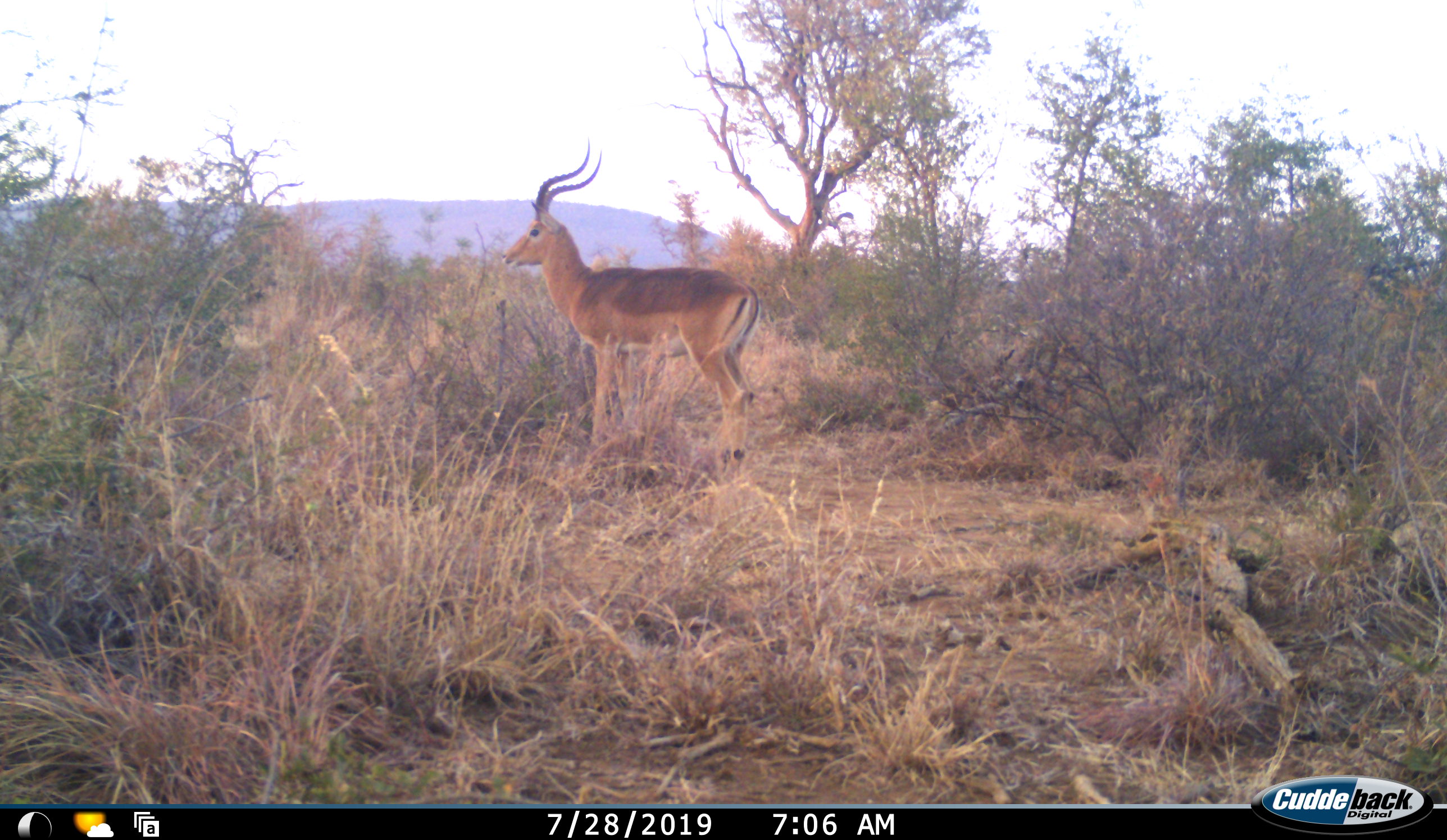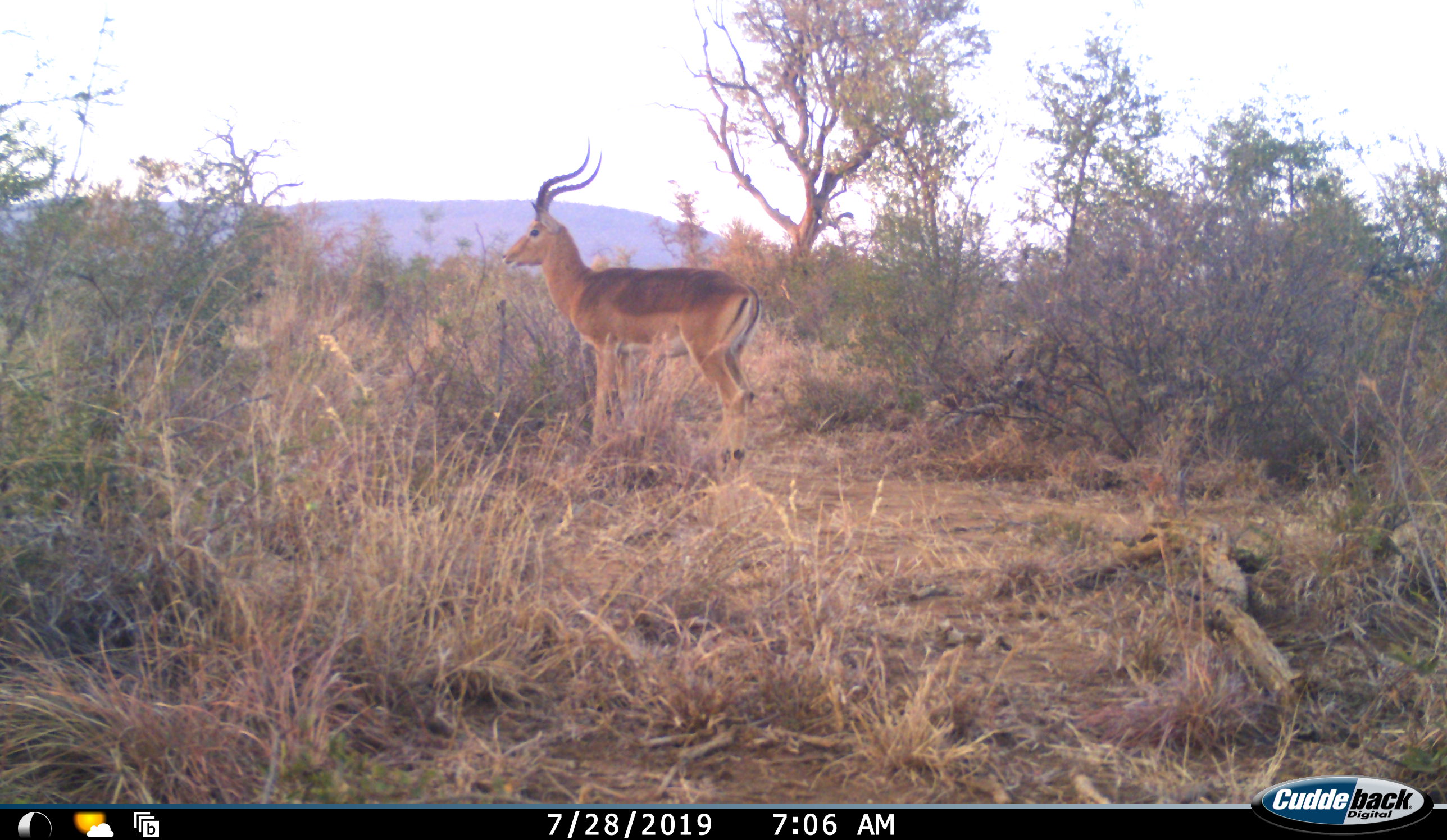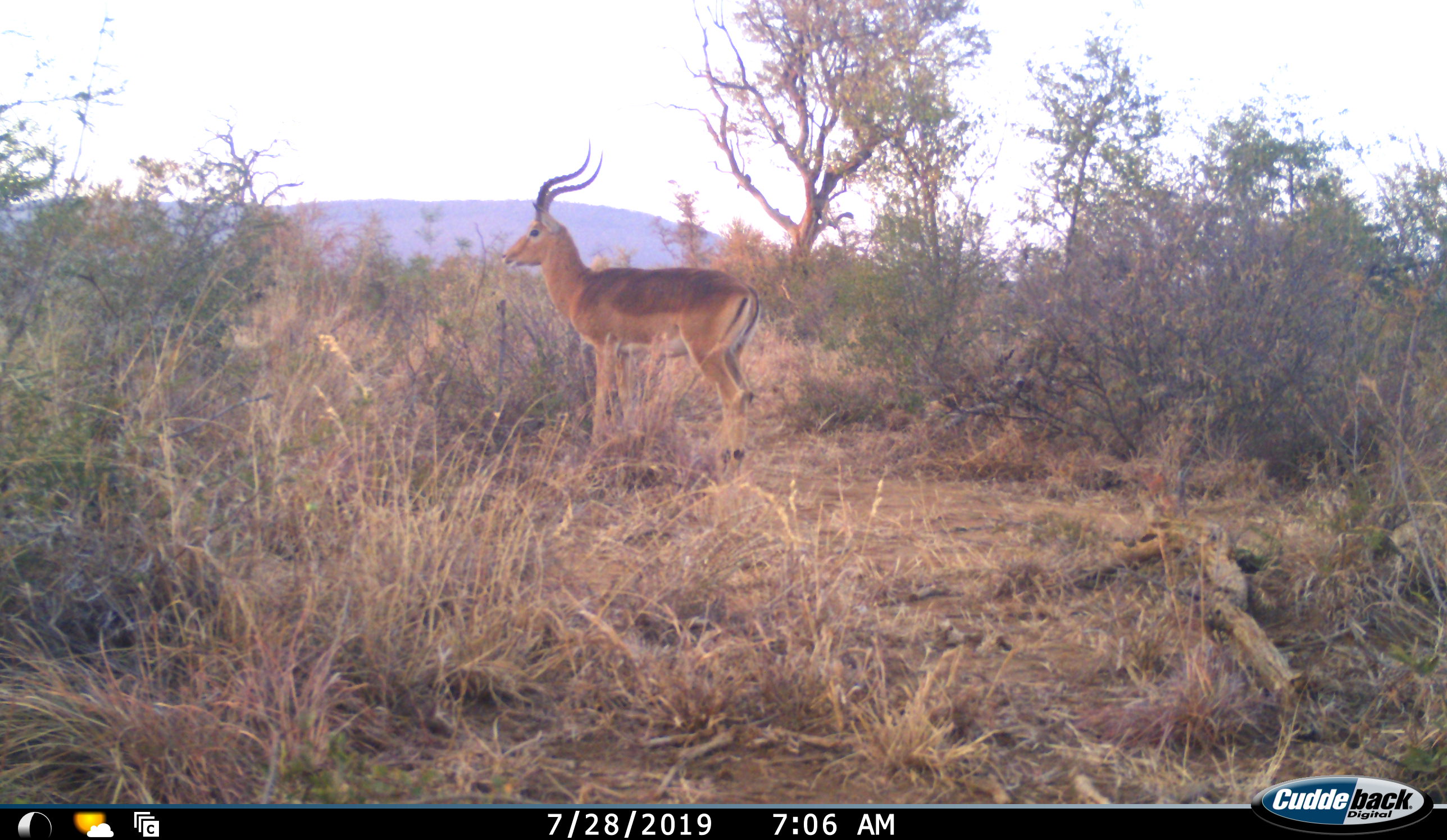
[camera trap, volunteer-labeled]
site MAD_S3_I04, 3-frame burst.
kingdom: Animalia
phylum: Chordata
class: Mammalia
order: Artiodactyla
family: Bovidae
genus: Aepyceros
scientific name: Aepyceros melampus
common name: impala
Impala (Aepyceros melampus), count 1. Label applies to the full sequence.